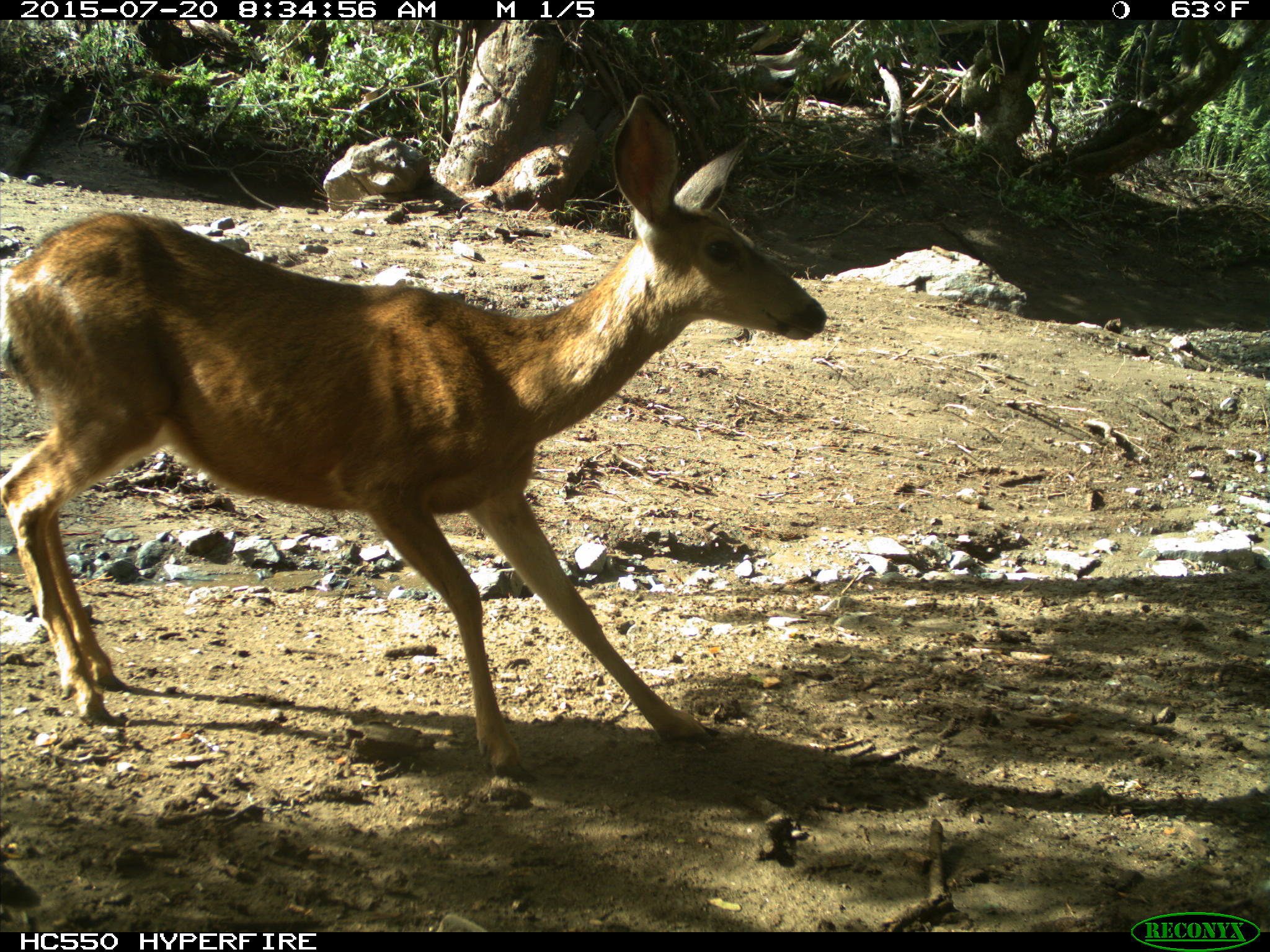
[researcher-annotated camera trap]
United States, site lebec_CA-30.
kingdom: Animalia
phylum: Chordata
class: Mammalia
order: Artiodactyla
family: Cervidae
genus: Odocoileus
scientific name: Odocoileus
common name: deer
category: unidentified deer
Unidentified deer (deer) (Odocoileus).